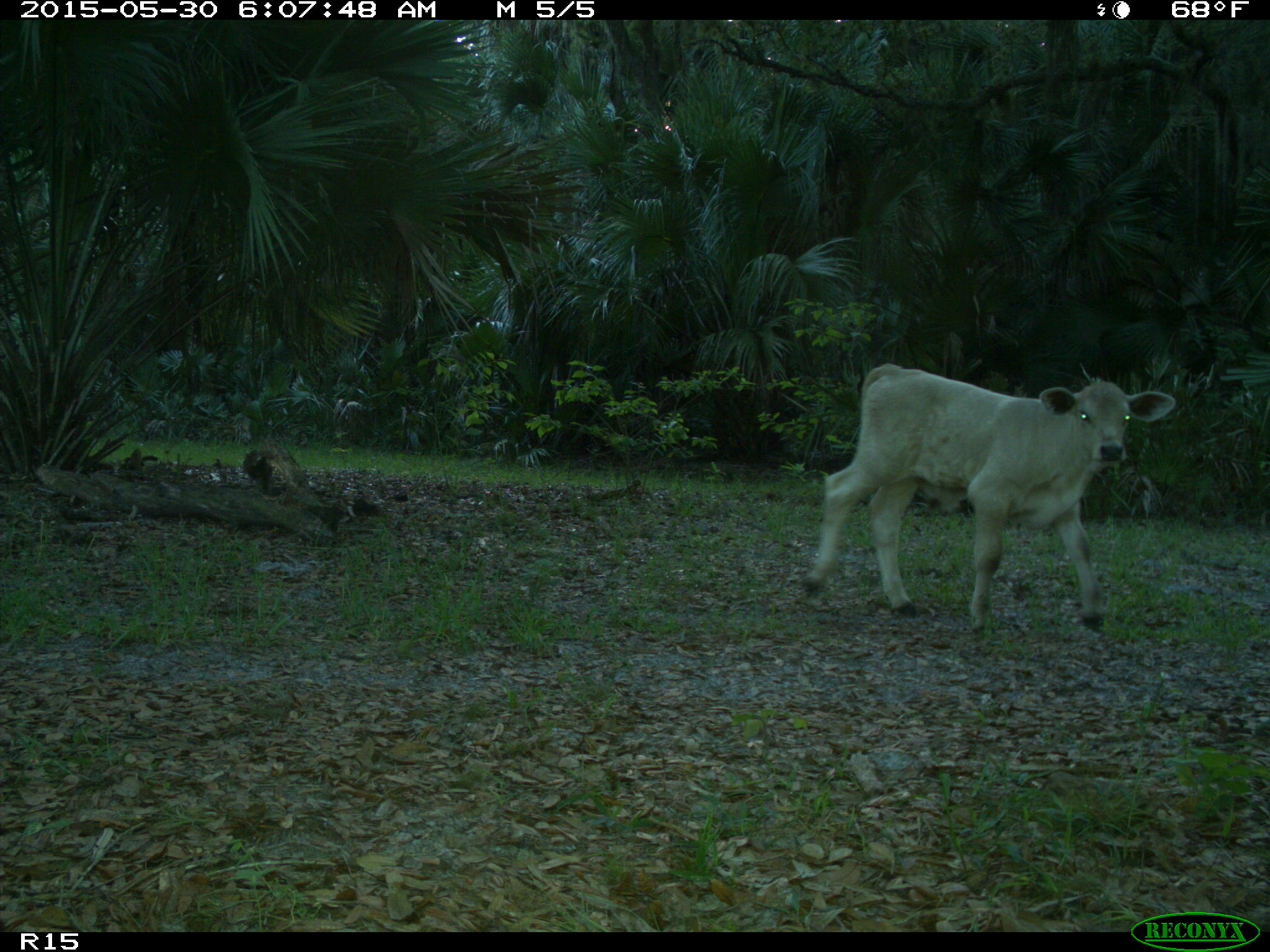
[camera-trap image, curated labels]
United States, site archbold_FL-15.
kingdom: Animalia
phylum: Chordata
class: Mammalia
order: Artiodactyla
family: Bovidae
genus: Bos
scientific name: Bos taurus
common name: domestic cow